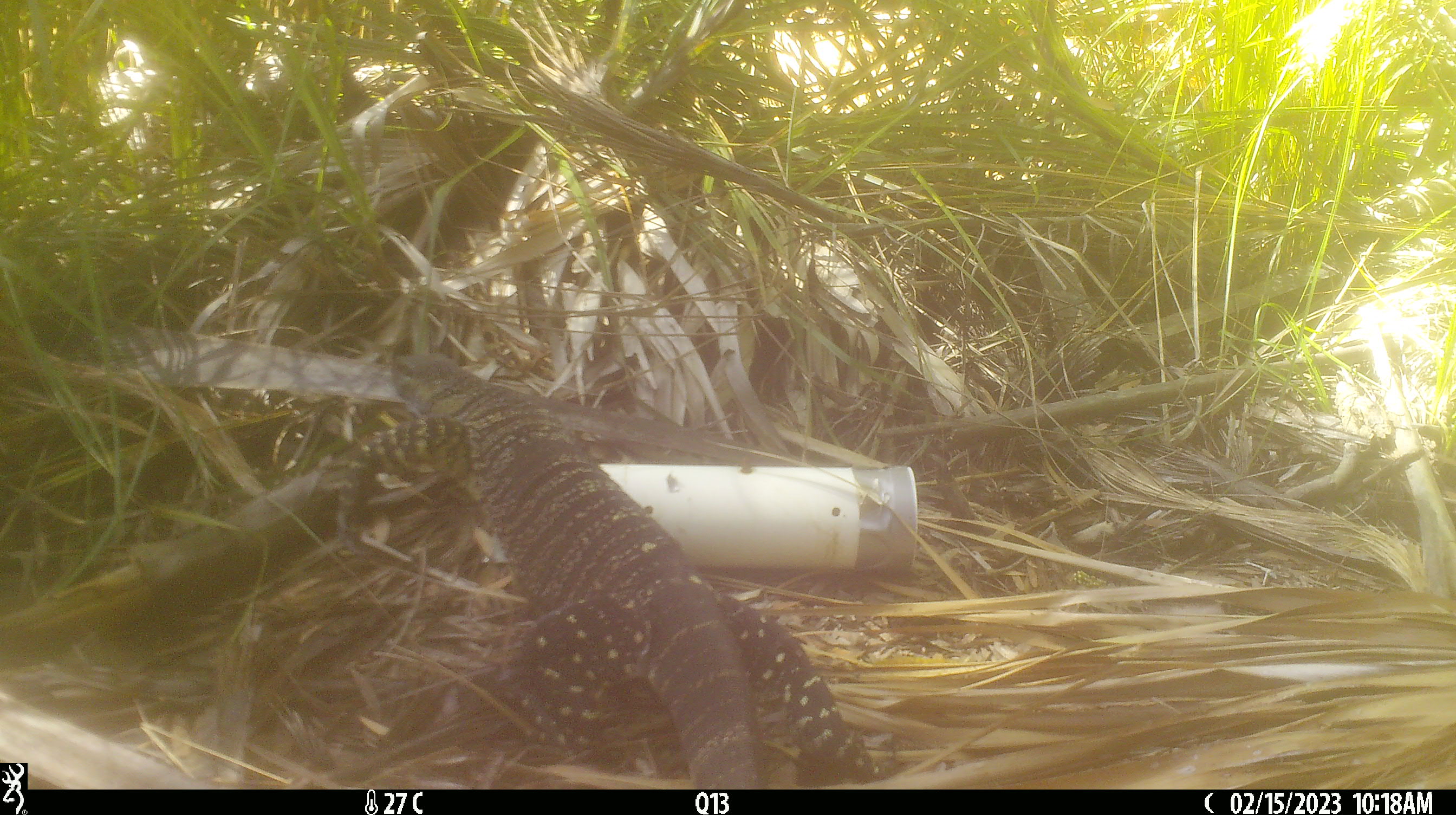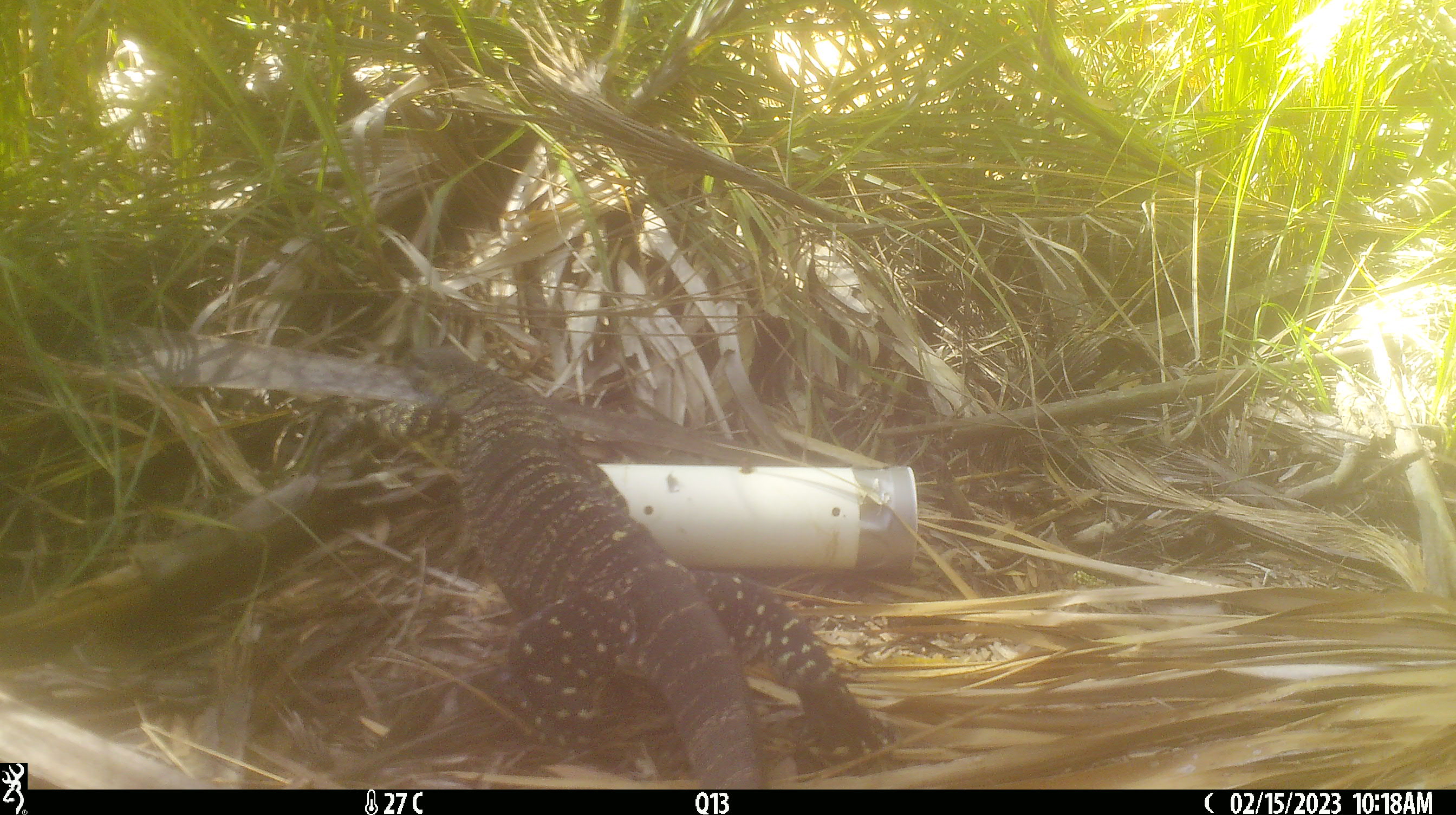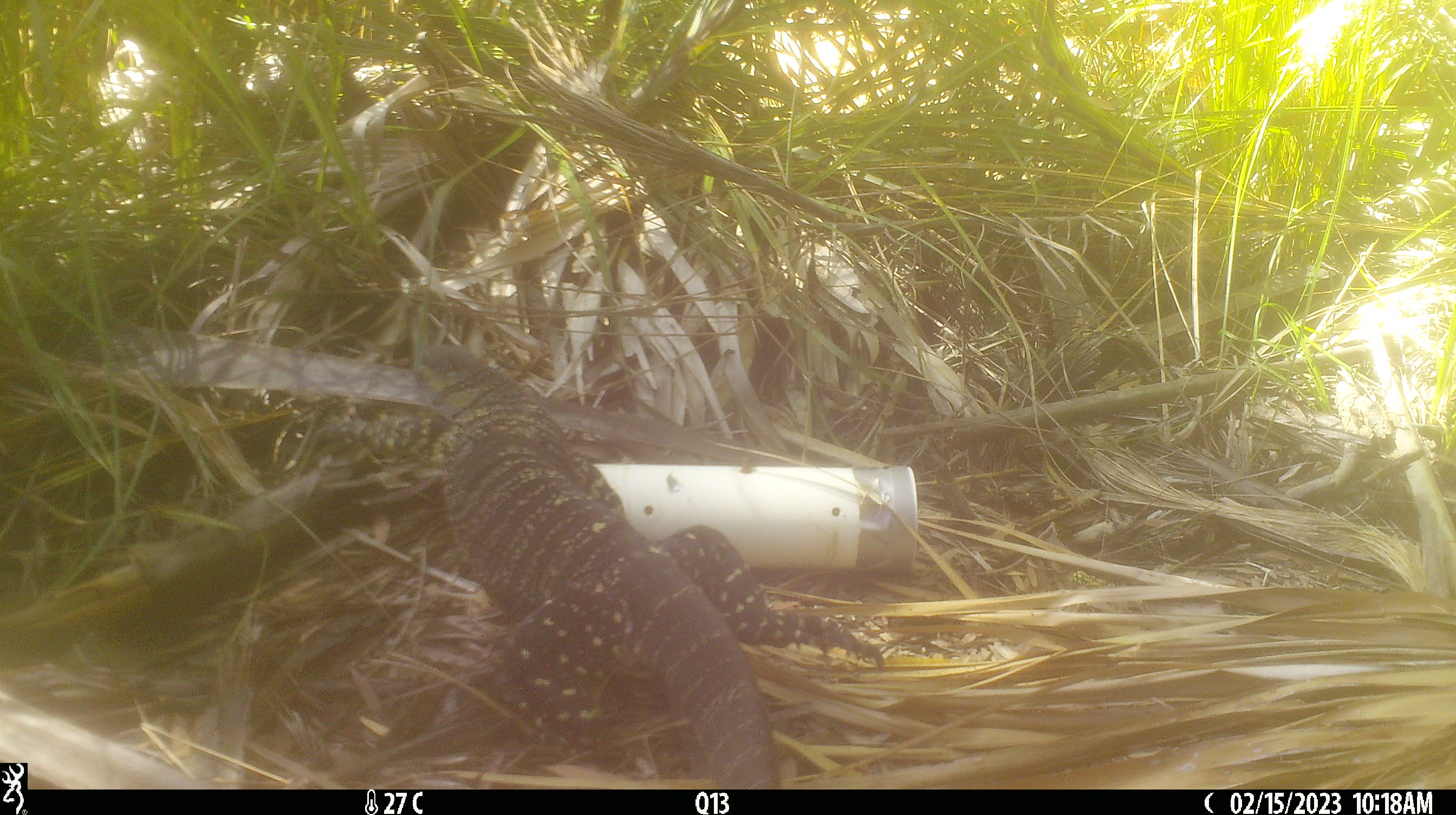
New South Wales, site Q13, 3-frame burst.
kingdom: Animalia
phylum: Chordata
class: Reptilia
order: Squamata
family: Varanidae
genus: Varanus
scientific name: Varanus varius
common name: lace monitor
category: goanna